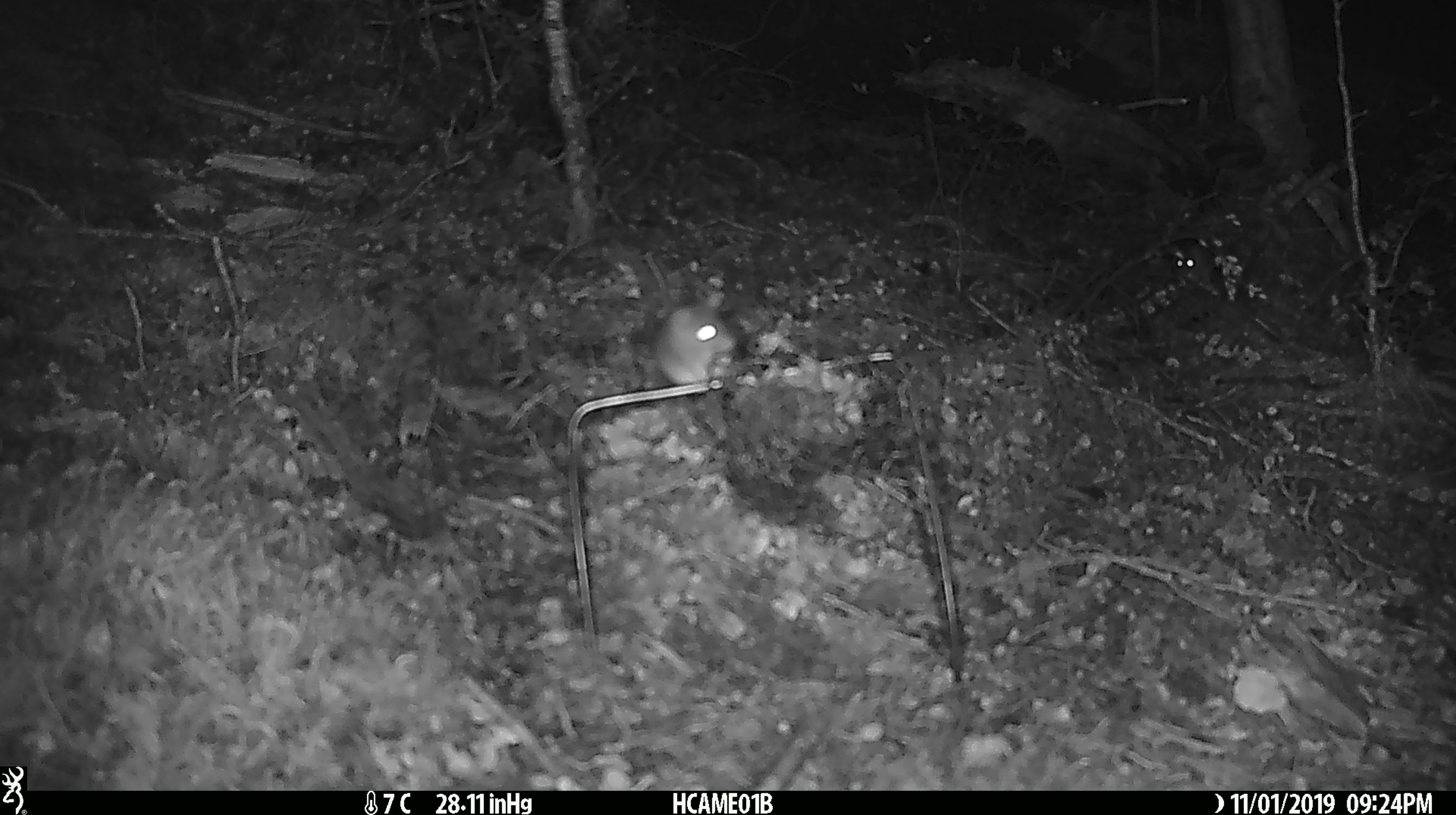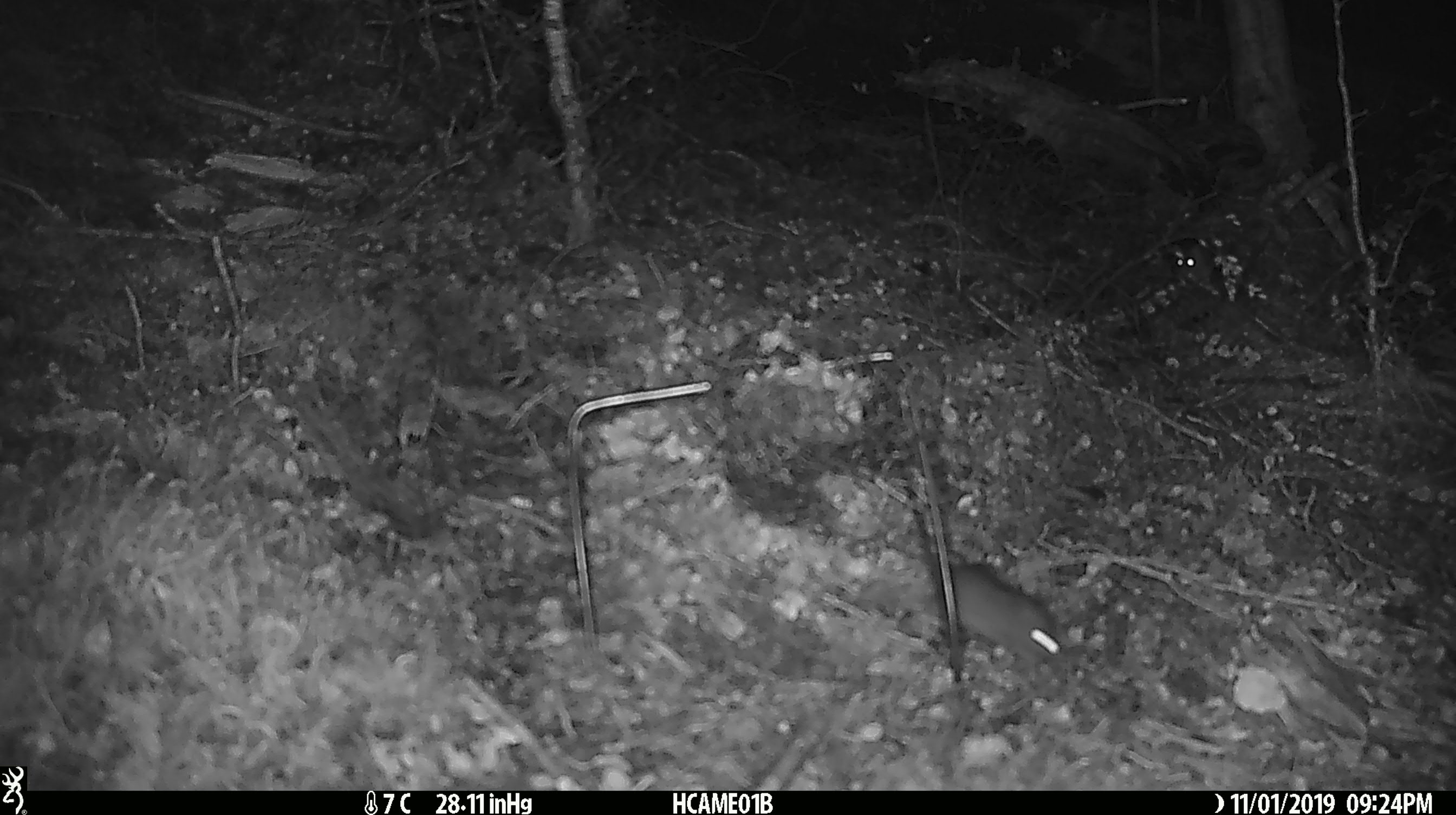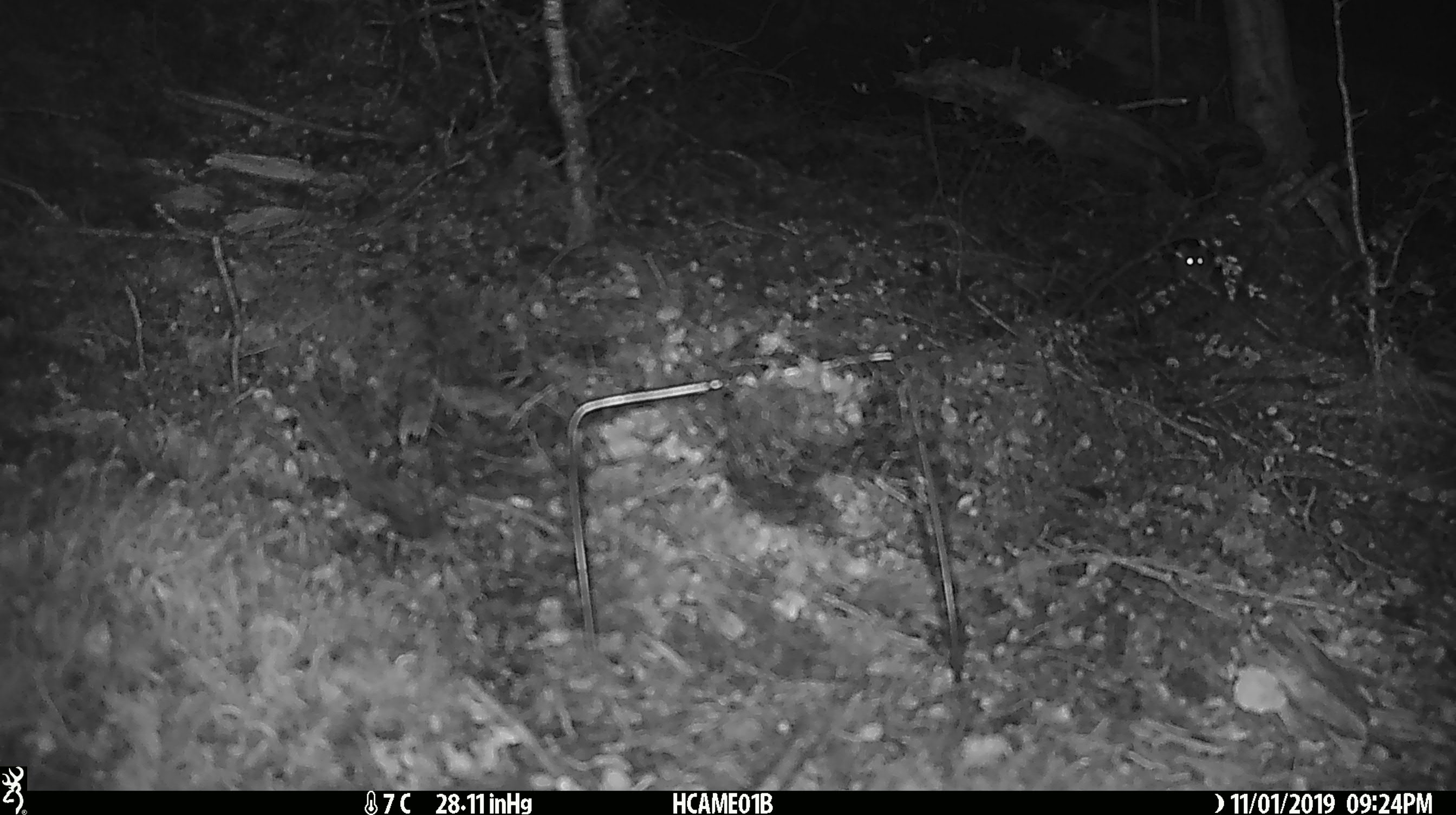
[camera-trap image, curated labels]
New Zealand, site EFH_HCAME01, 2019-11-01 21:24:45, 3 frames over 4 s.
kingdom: Animalia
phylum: Chordata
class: Mammalia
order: Rodentia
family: Muridae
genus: Mus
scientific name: Mus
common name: mouse